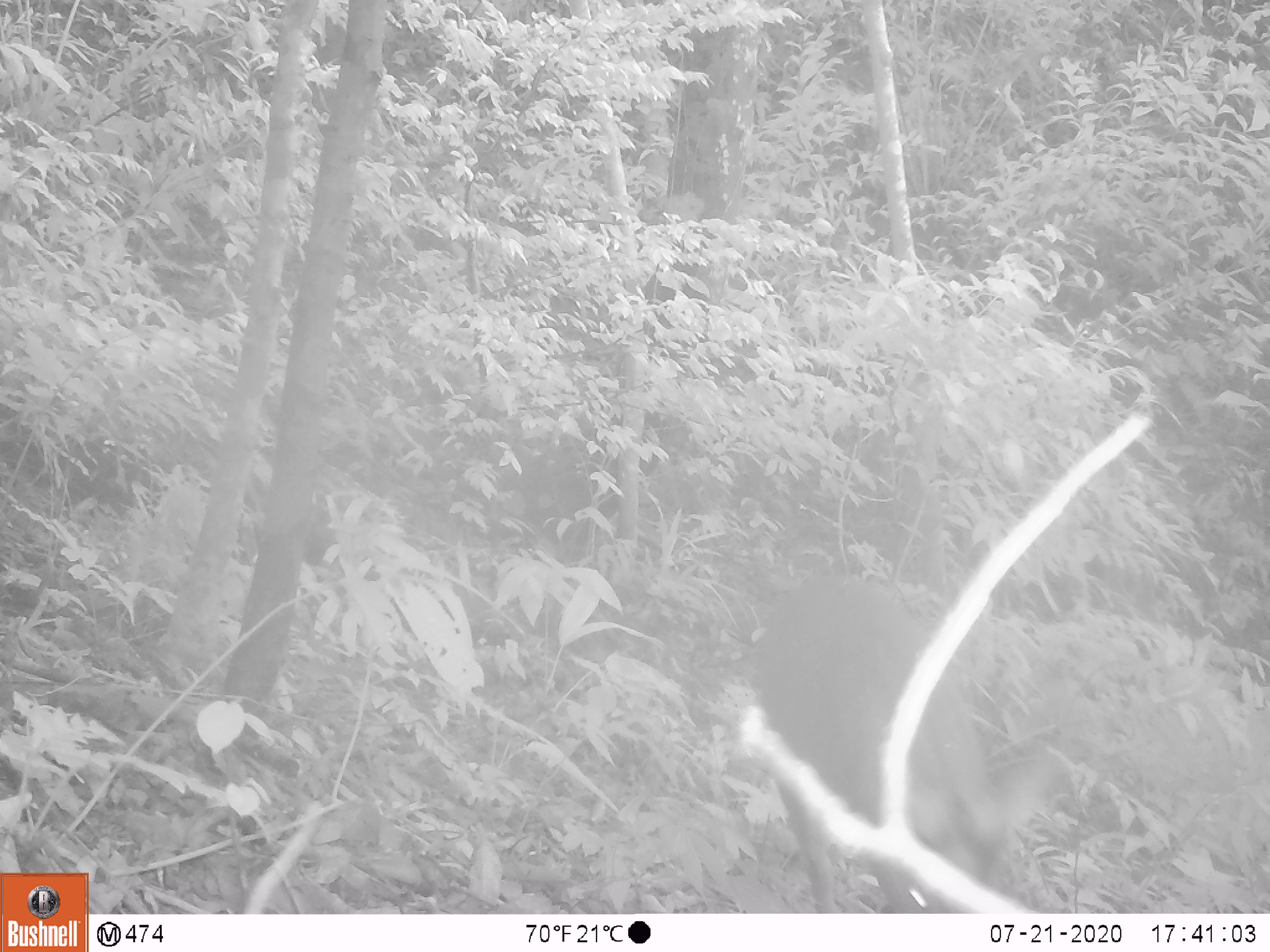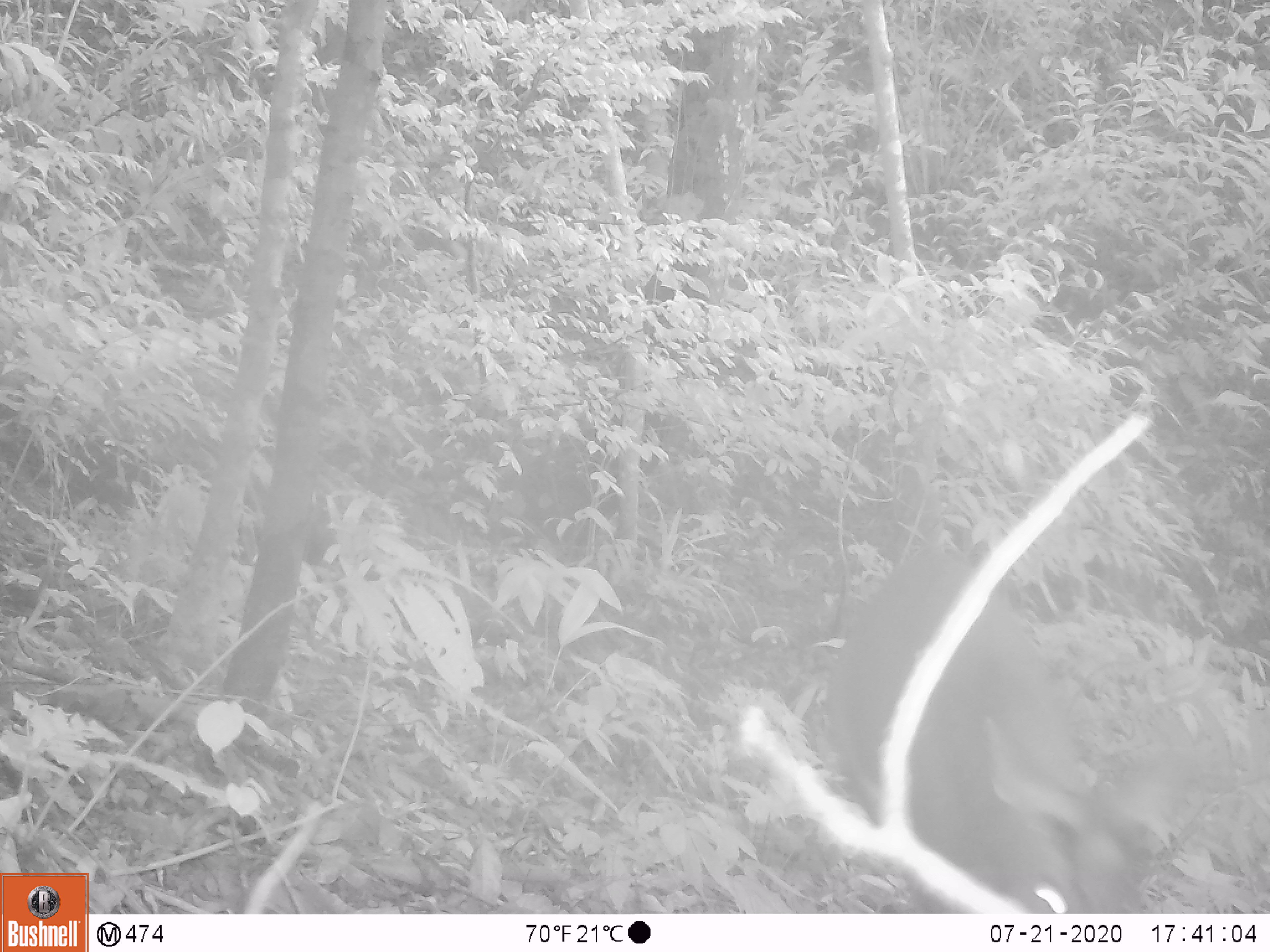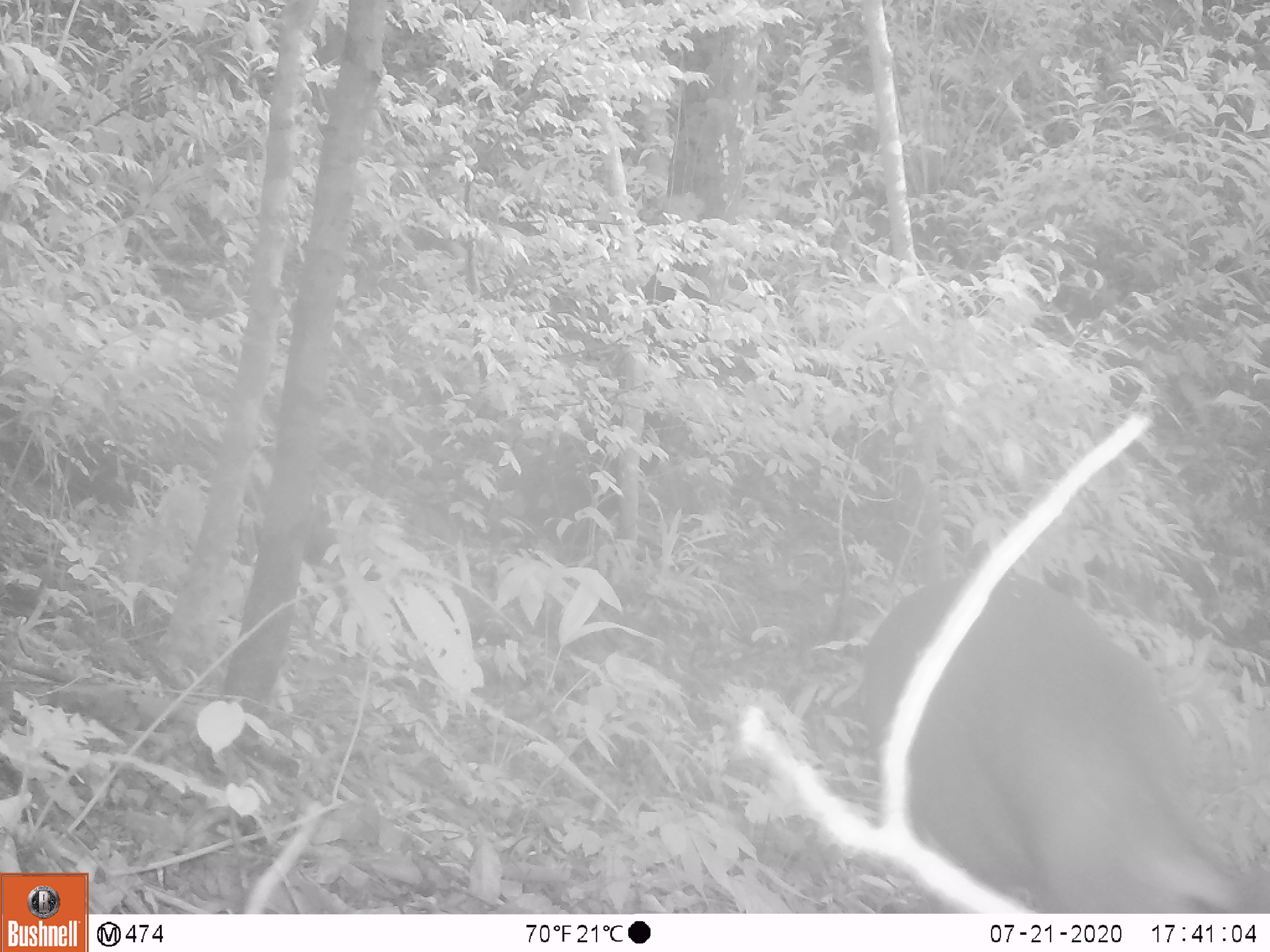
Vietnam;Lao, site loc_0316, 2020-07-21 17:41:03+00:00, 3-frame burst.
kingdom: Animalia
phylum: Chordata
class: Mammalia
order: Artiodactyla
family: Cervidae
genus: Muntiacus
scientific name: Muntiacus rooseveltorum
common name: roosevelt's muntjac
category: roosevelts muntjac group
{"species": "roosevelts muntjac group (roosevelt's muntjac) (Muntiacus rooseveltorum)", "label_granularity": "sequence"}